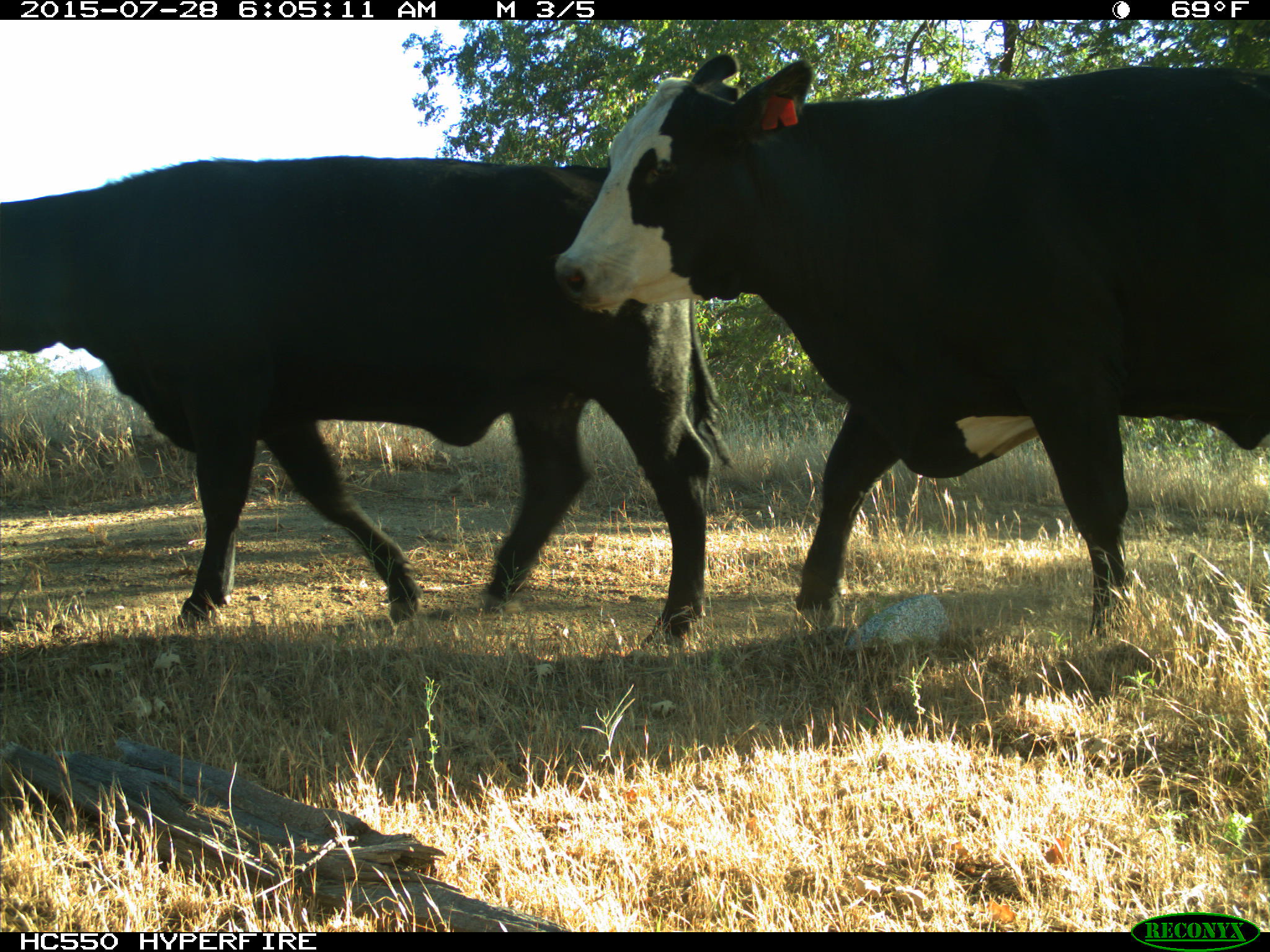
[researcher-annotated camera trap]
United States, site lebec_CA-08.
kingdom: Animalia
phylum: Chordata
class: Mammalia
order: Artiodactyla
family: Bovidae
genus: Bos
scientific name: Bos taurus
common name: domestic cow